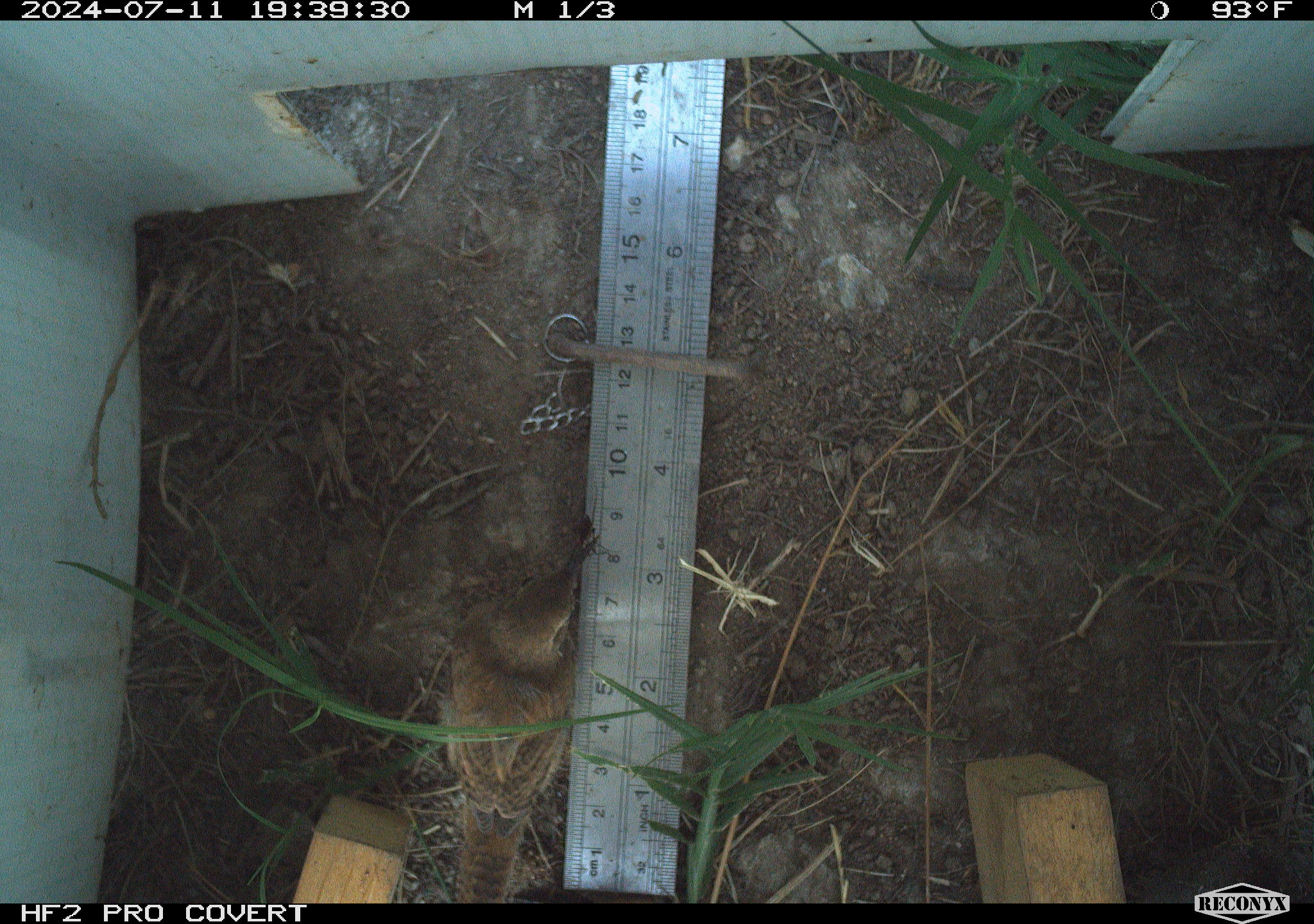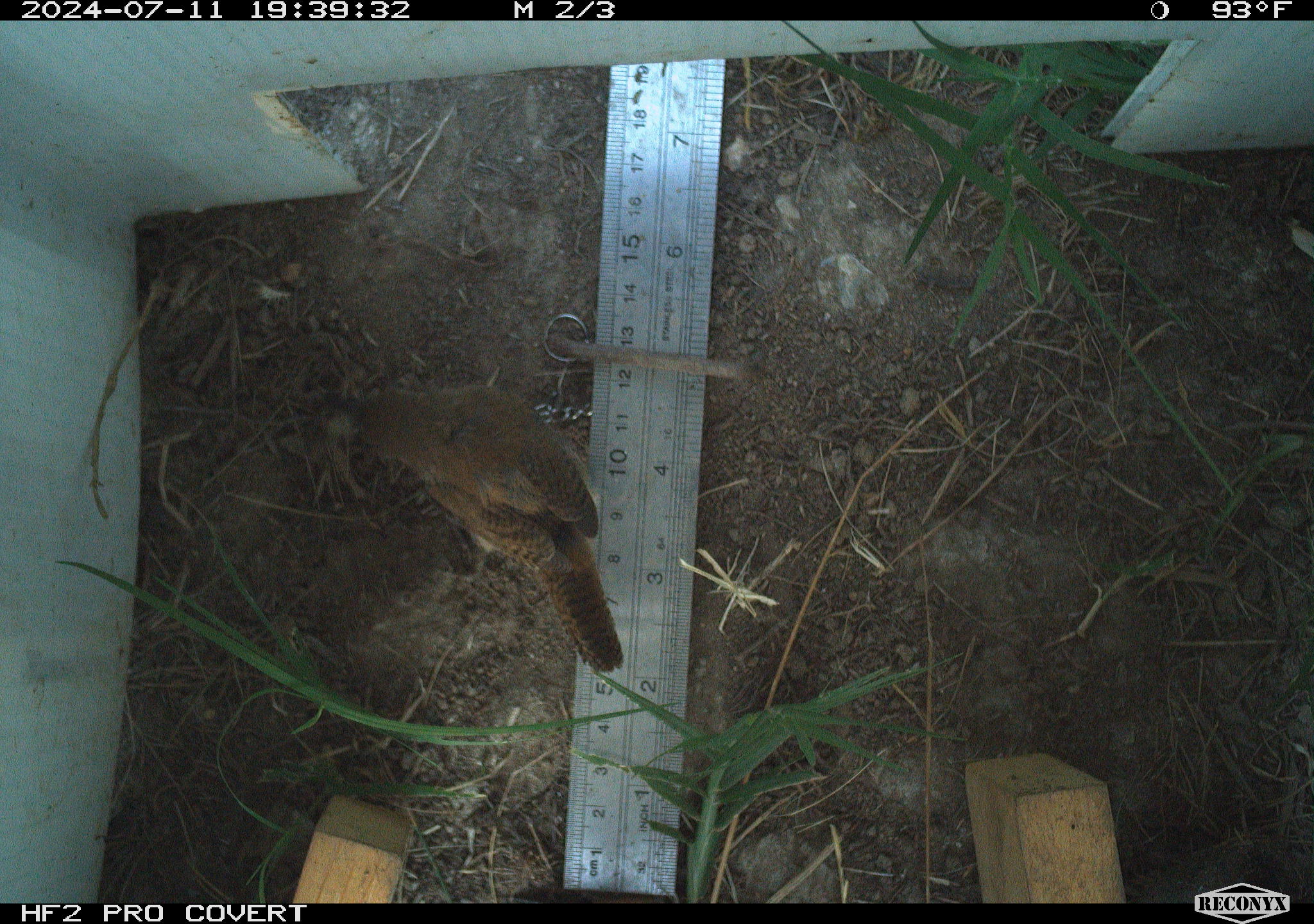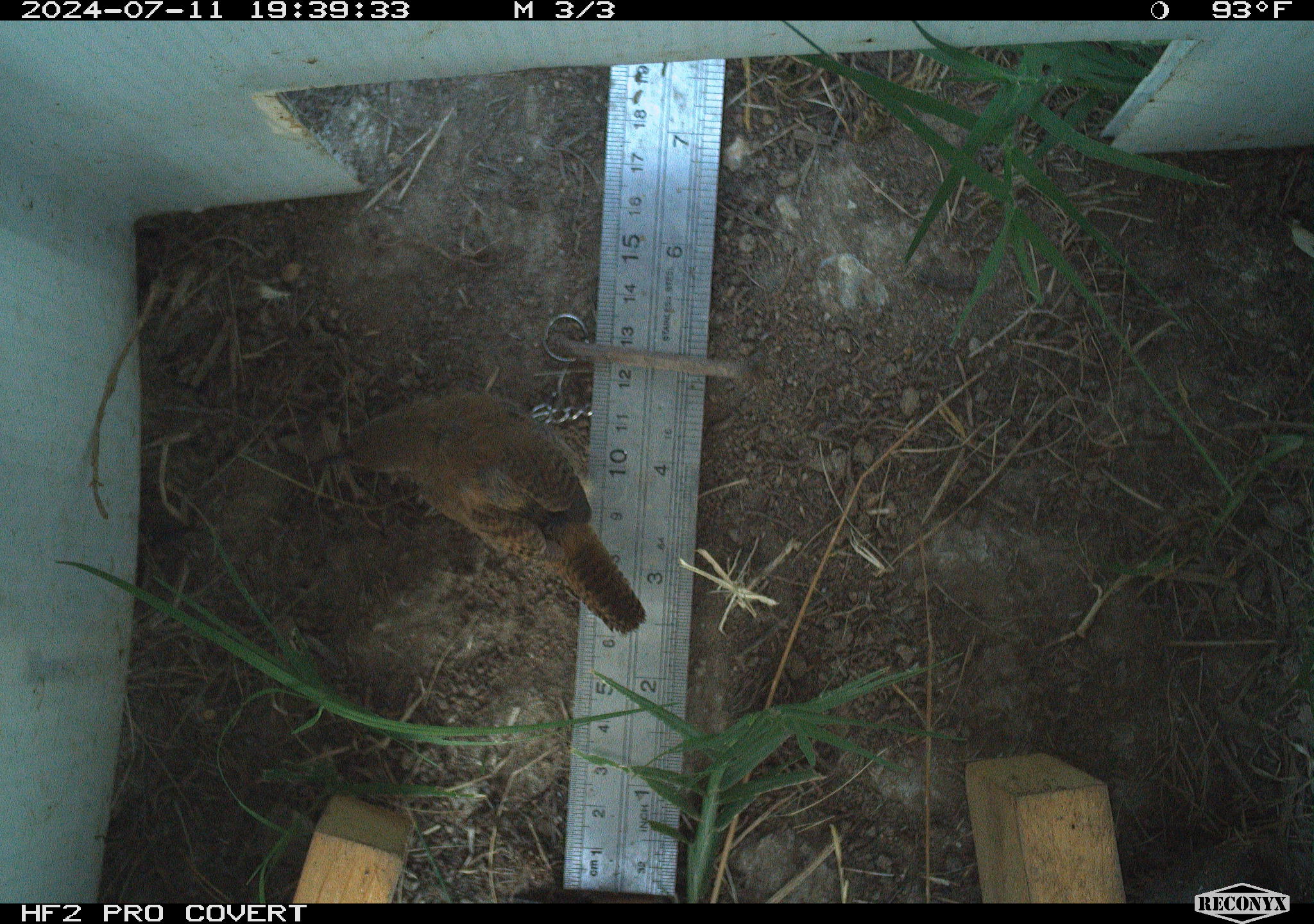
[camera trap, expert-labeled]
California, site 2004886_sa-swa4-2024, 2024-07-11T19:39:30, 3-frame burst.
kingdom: Animalia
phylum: Chordata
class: Aves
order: Passeriformes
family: Troglodytidae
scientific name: Troglodytidae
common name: wren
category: troglodytidae family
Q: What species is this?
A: Troglodytidae family (wren) (Troglodytidae).